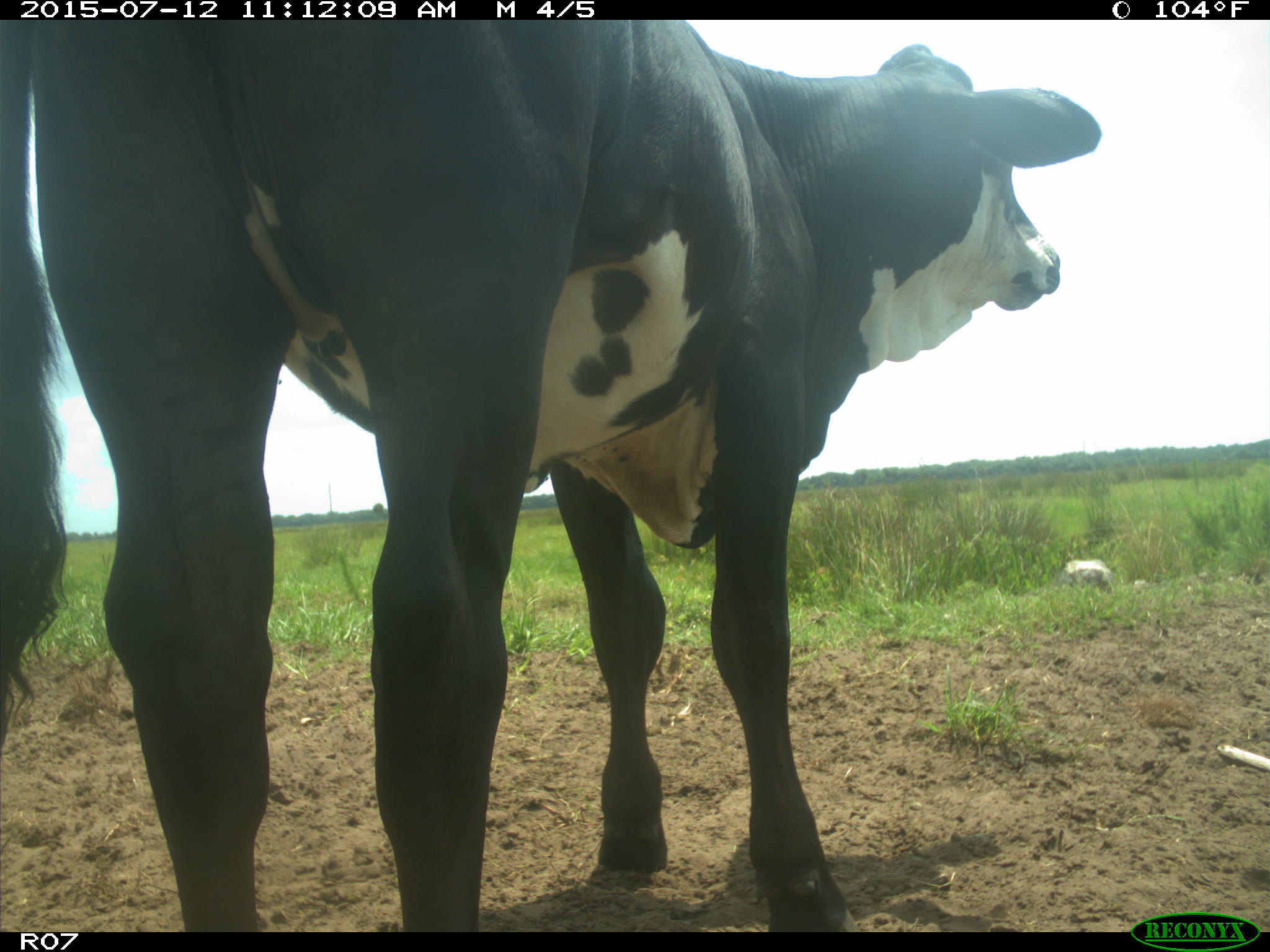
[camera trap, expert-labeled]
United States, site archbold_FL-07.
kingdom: Animalia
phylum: Chordata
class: Mammalia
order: Artiodactyla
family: Bovidae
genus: Bos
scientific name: Bos taurus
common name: domestic cow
Bos taurus (domestic cow).